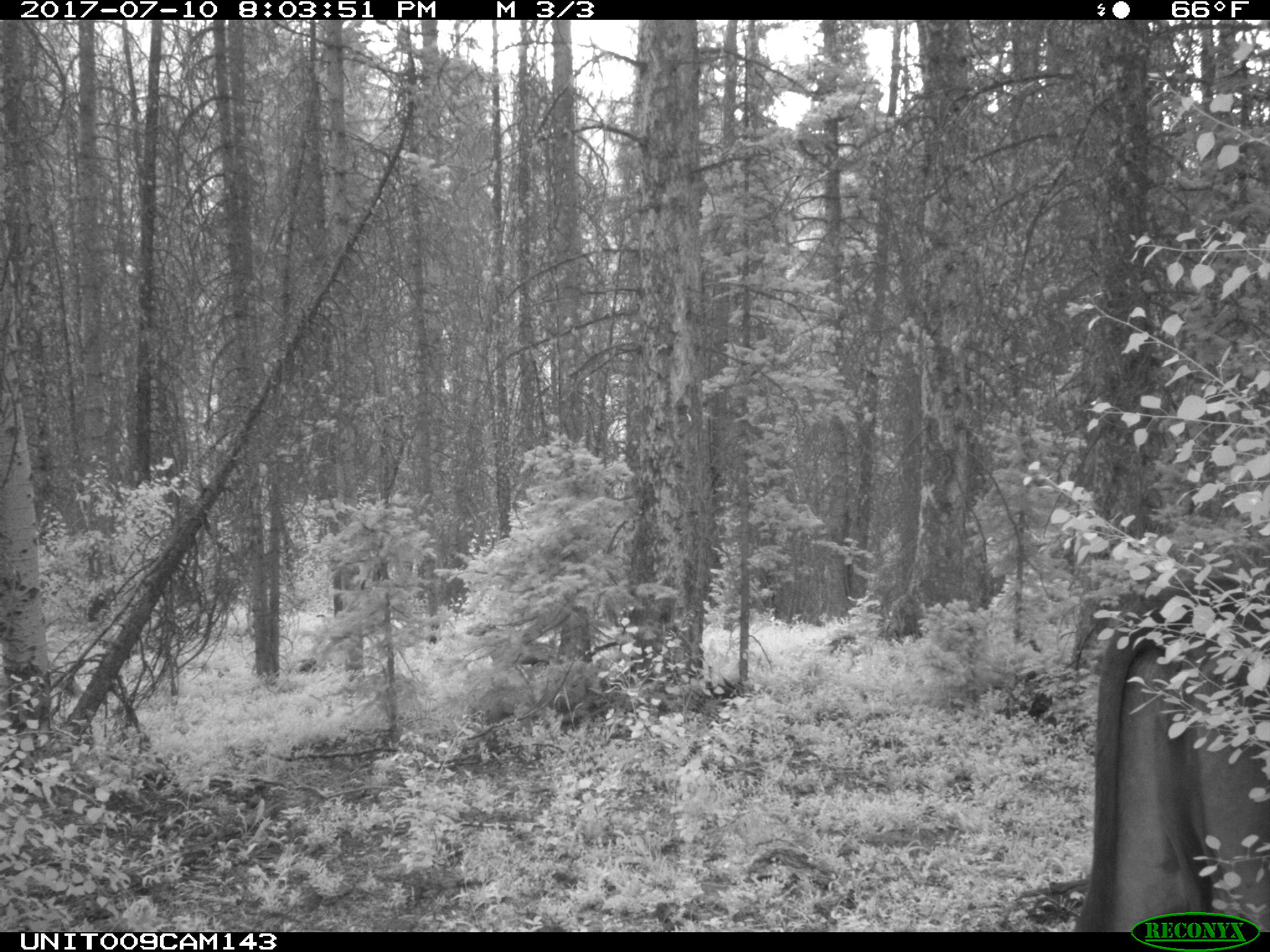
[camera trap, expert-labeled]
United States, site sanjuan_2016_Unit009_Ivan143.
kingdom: Animalia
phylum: Chordata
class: Mammalia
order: Artiodactyla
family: Bovidae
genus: Bos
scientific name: Bos taurus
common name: domestic cow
Bos taurus (domestic cow).